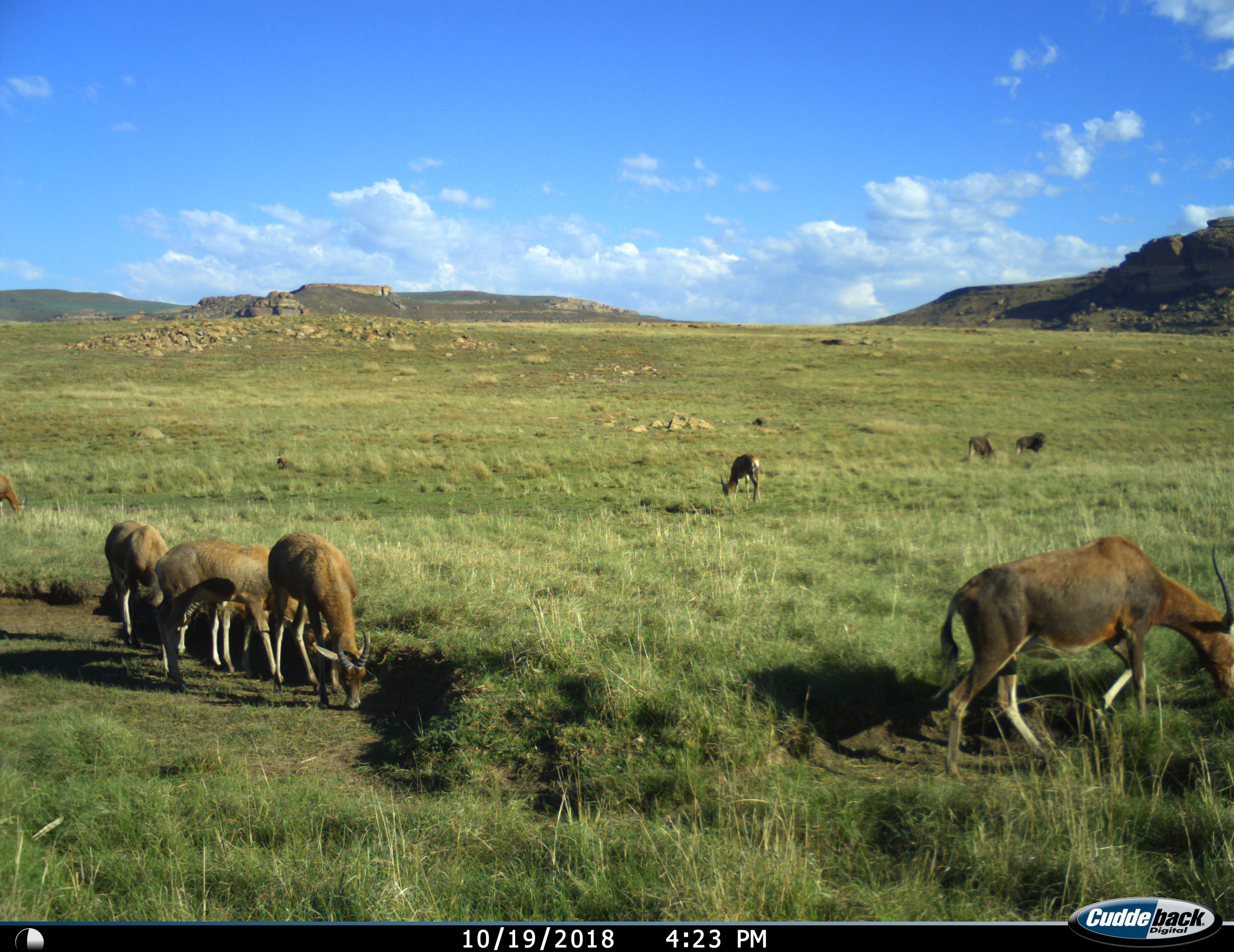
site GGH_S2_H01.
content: unidentified animal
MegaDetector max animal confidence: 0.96